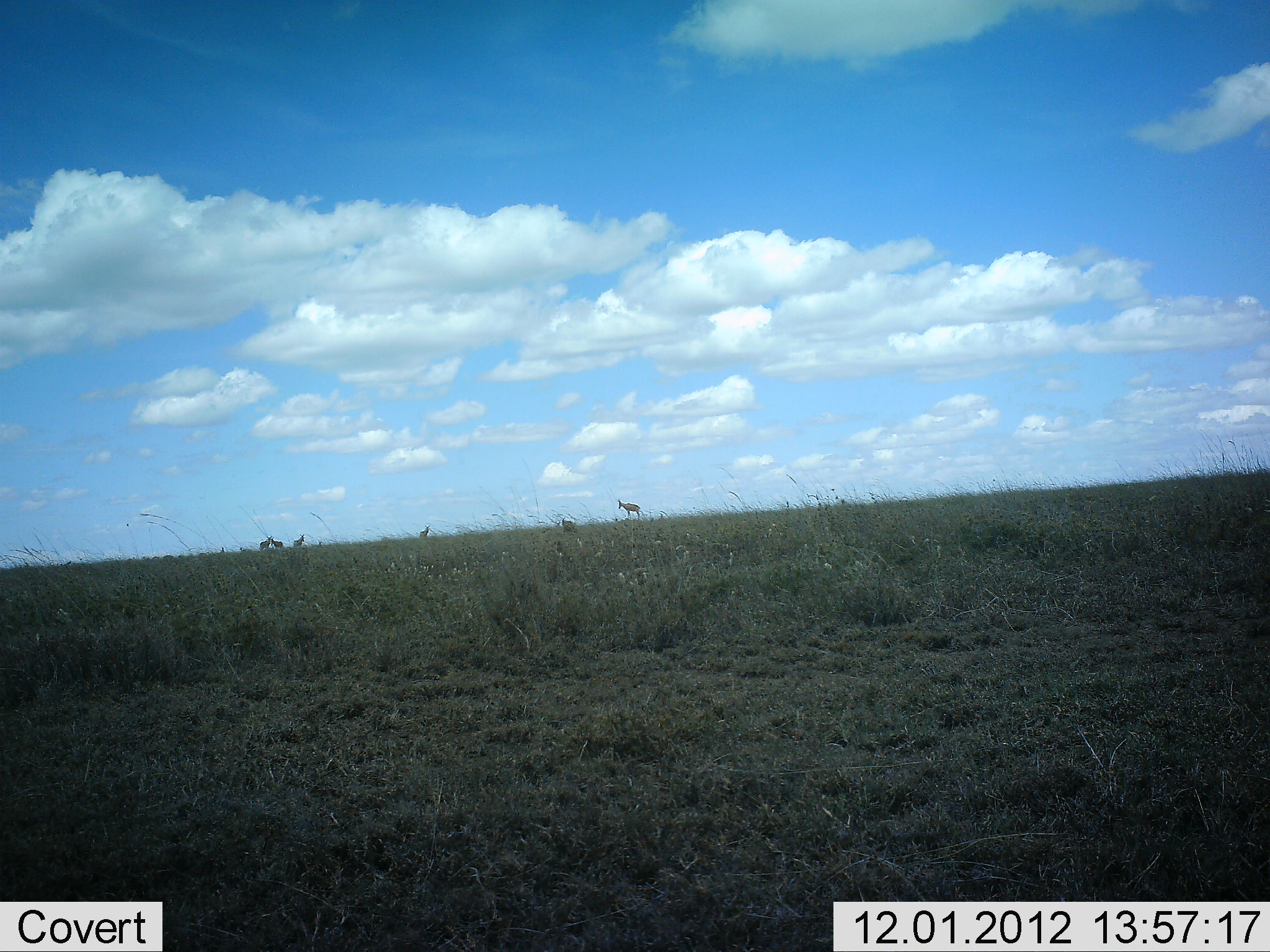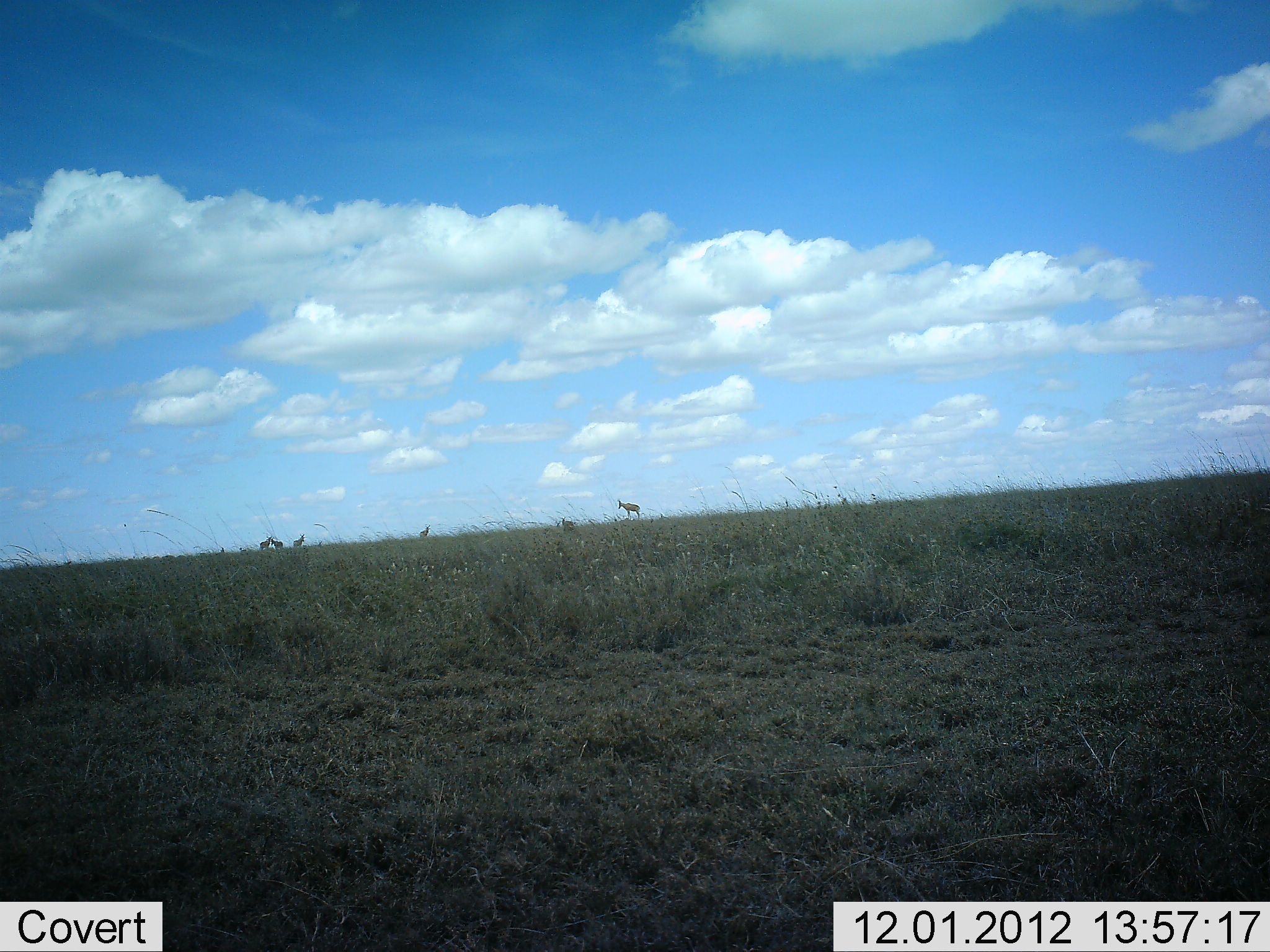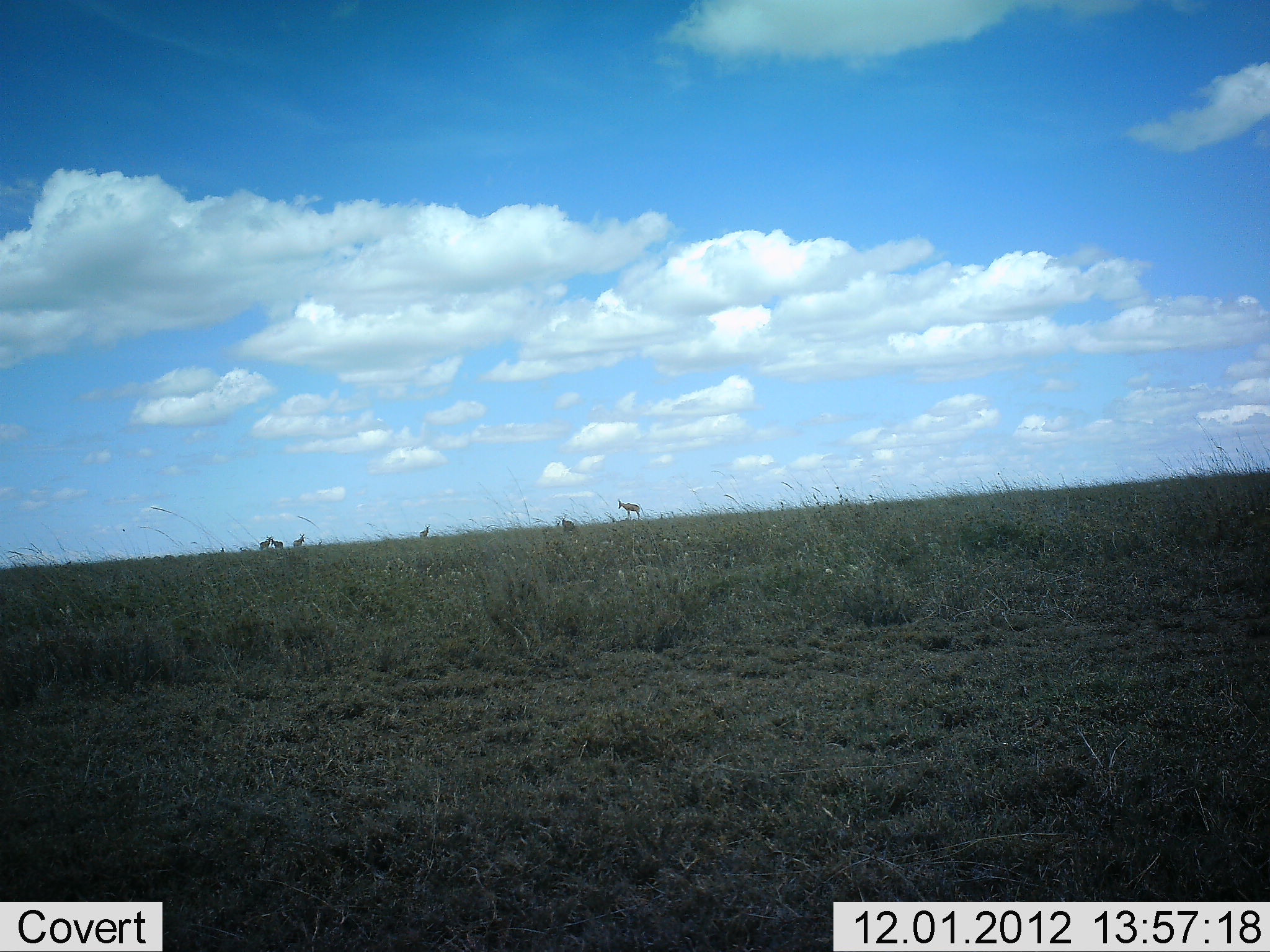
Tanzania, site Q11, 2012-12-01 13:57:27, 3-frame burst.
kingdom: Animalia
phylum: Chordata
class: Mammalia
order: Artiodactyla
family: Bovidae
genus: Alcelaphus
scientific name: Alcelaphus buselaphus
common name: hartebeest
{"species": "hartebeest (Alcelaphus buselaphus)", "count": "5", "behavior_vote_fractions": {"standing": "100%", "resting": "10%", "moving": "0%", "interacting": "0%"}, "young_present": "0%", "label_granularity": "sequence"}